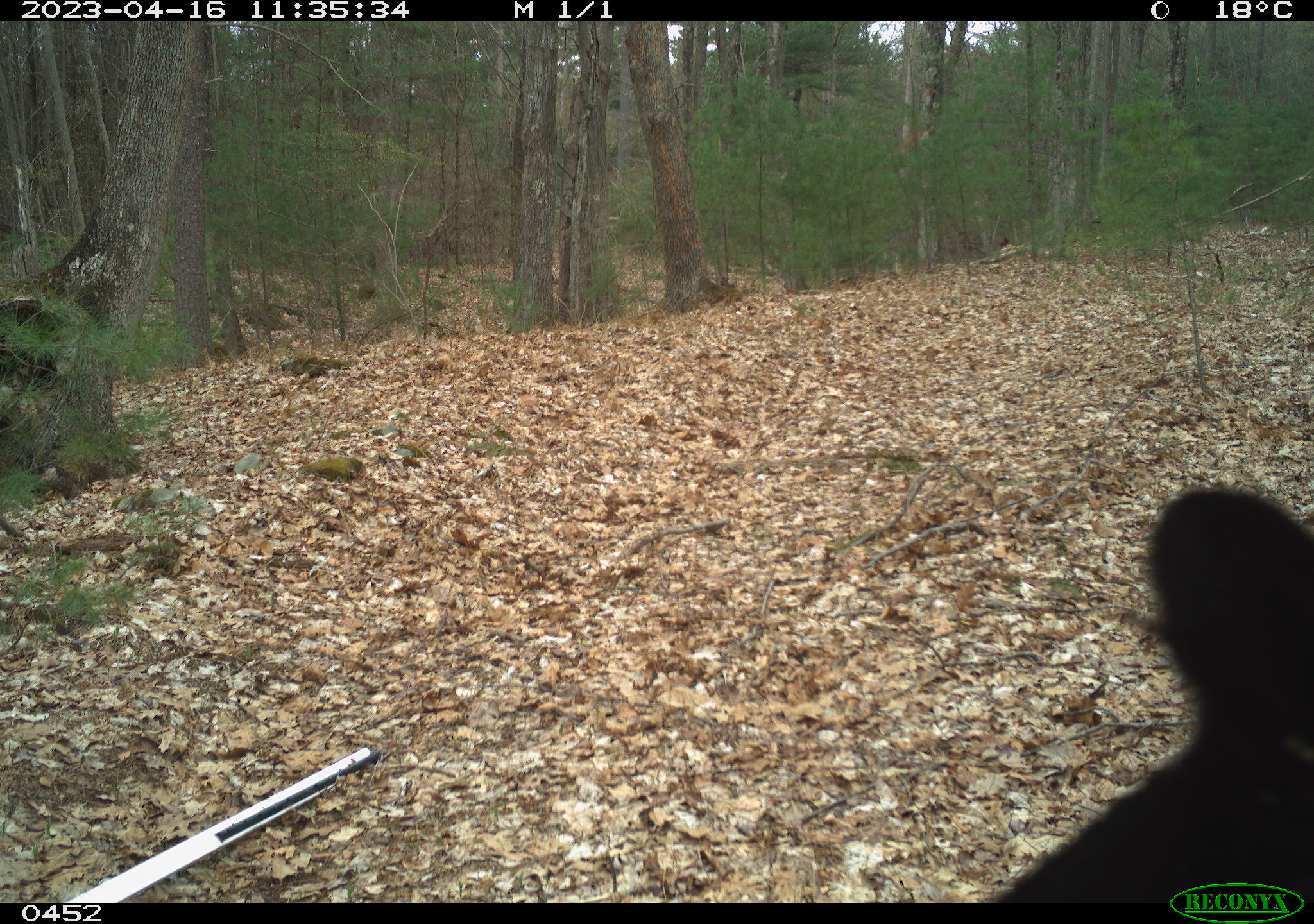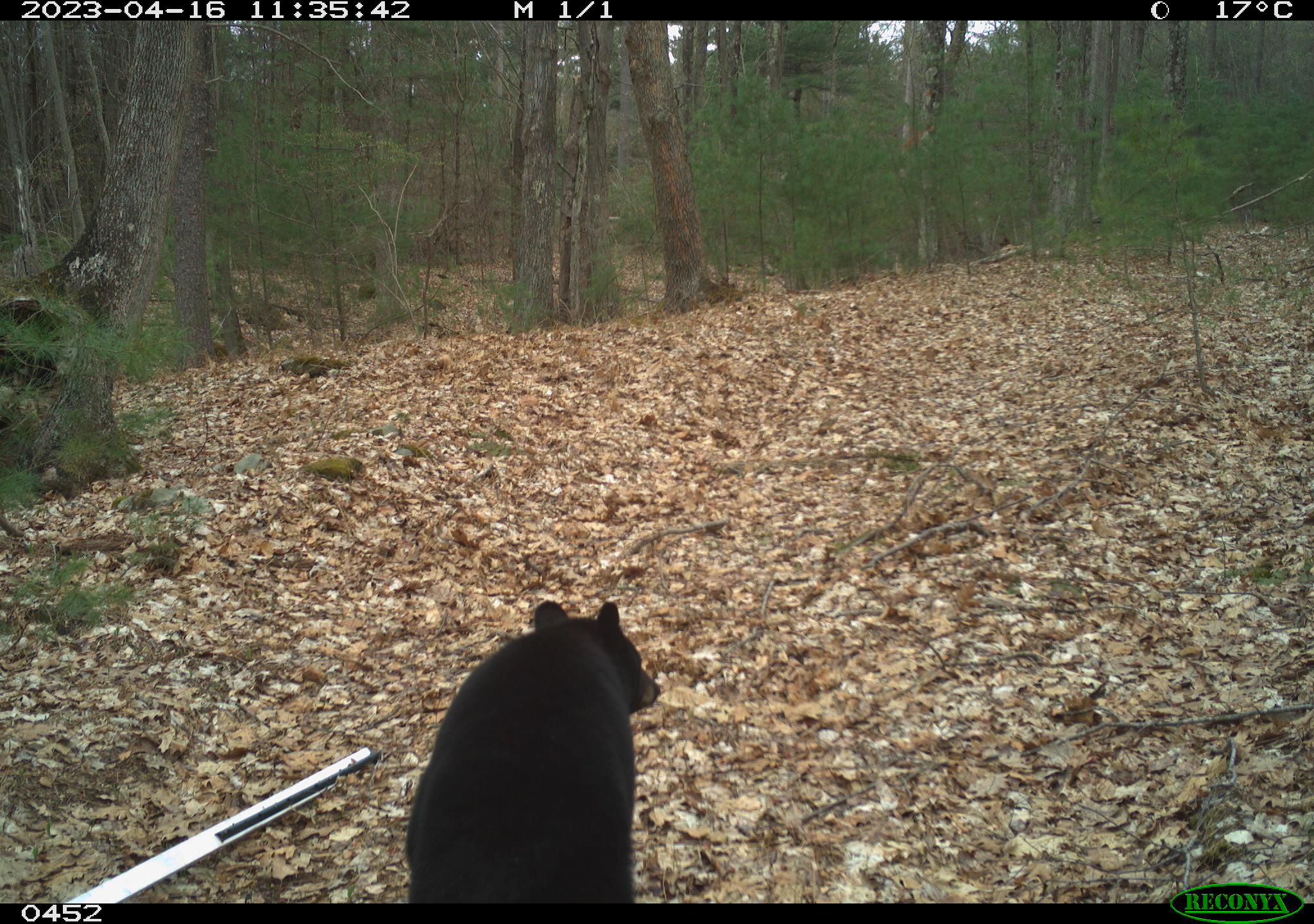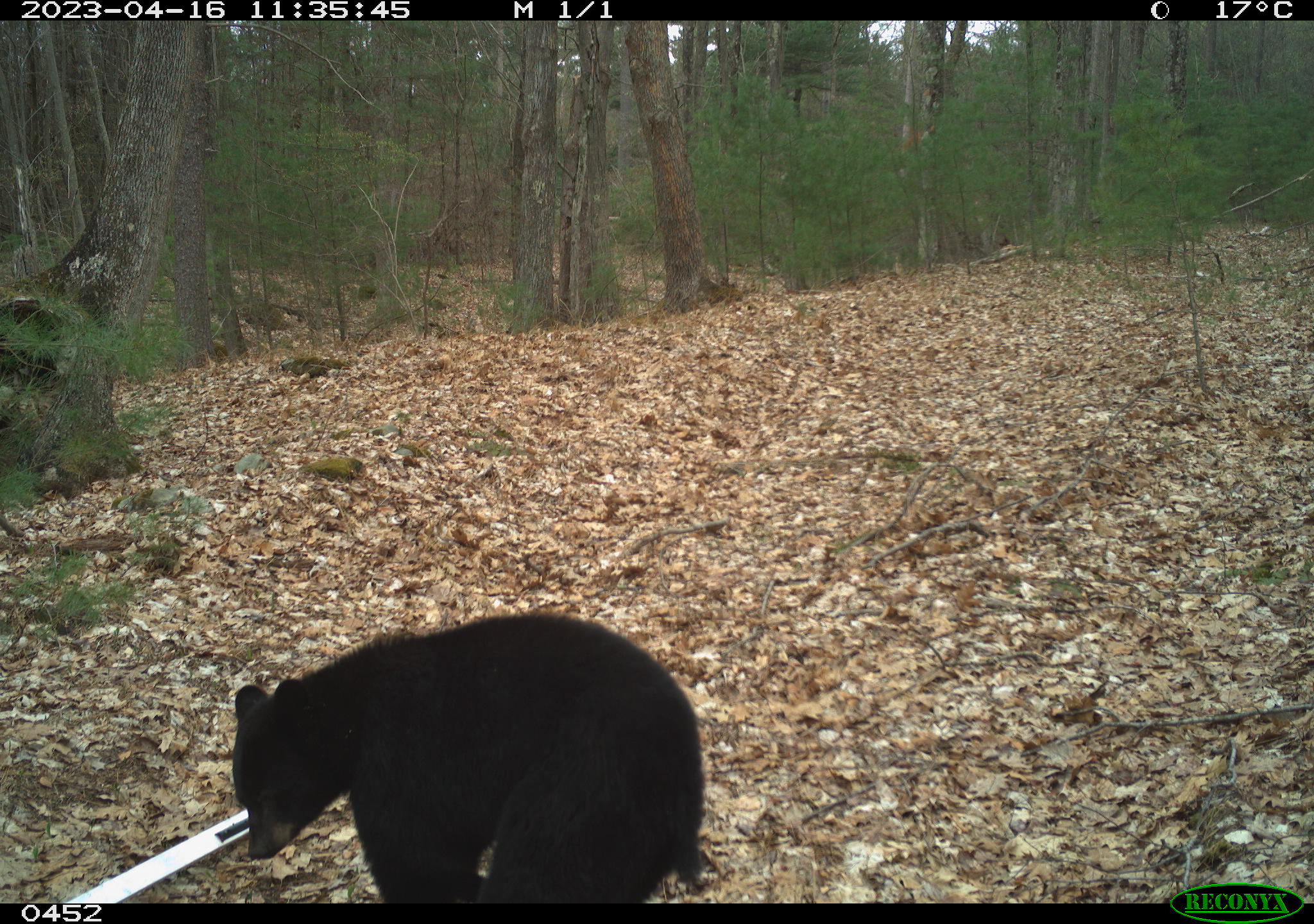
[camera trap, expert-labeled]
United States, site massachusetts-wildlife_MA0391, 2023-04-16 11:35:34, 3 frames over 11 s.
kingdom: Animalia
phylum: Chordata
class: Mammalia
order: Carnivora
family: Ursidae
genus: Ursus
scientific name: Ursus americanus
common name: black bear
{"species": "black bear (Ursus americanus)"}